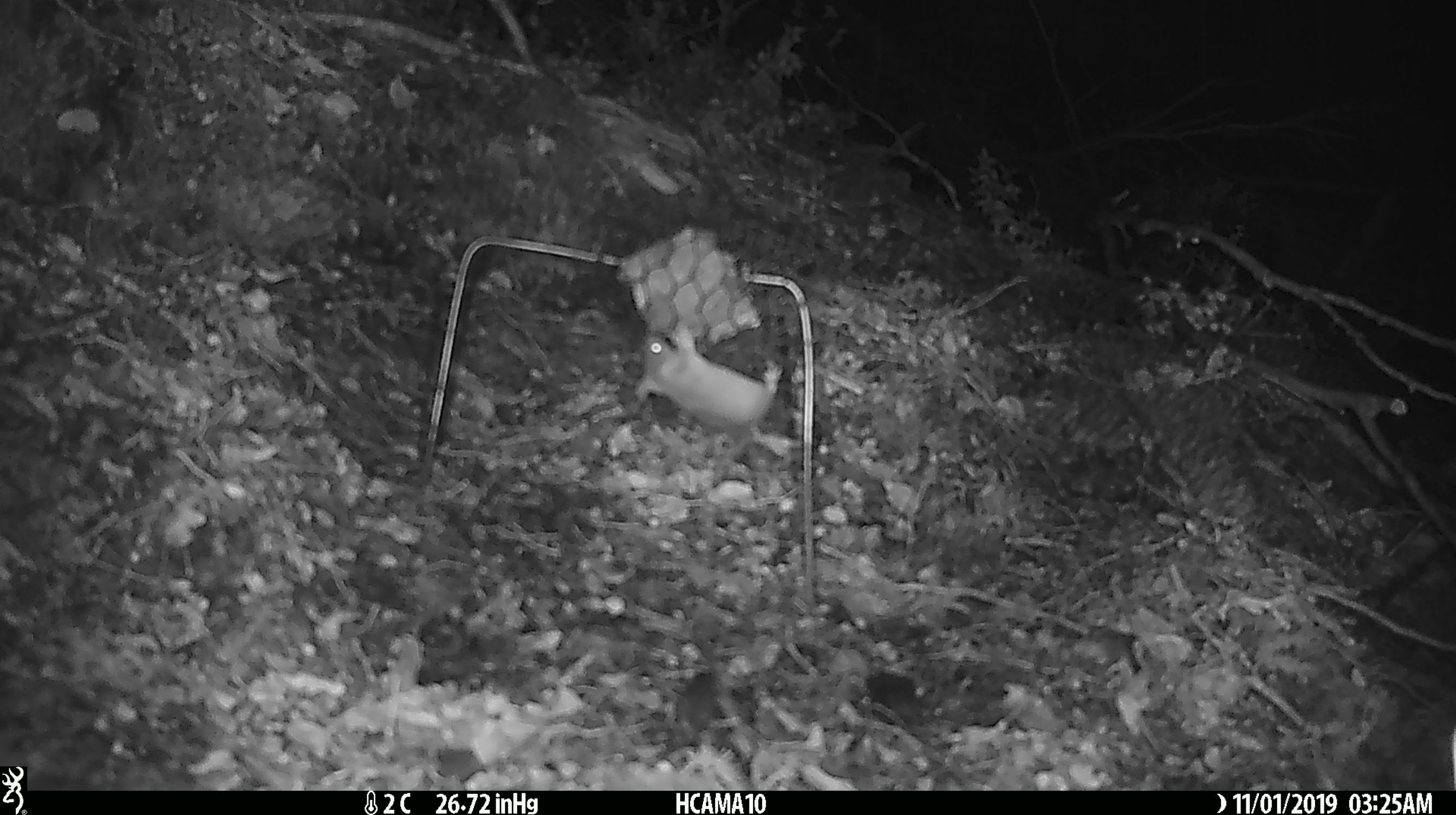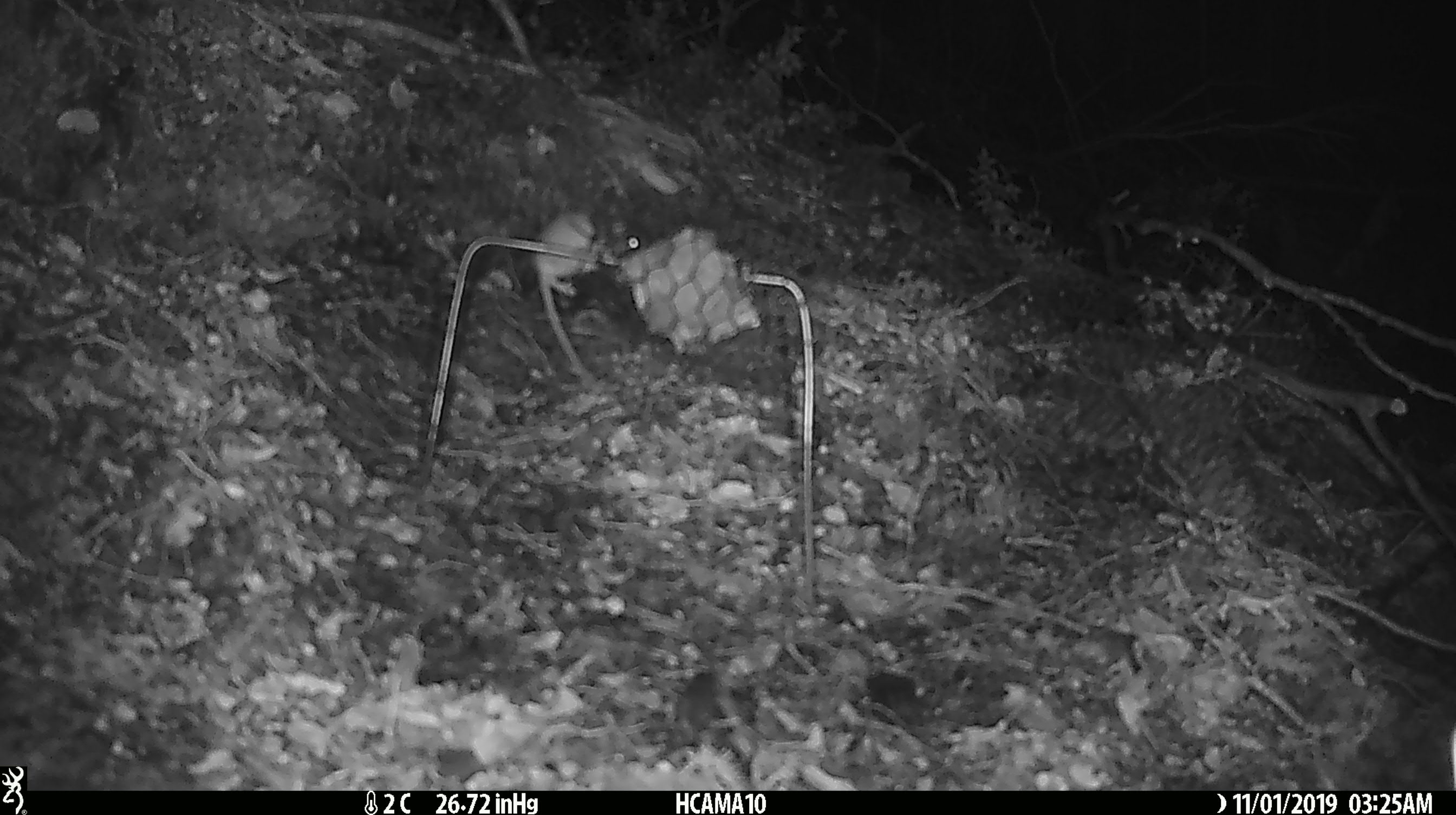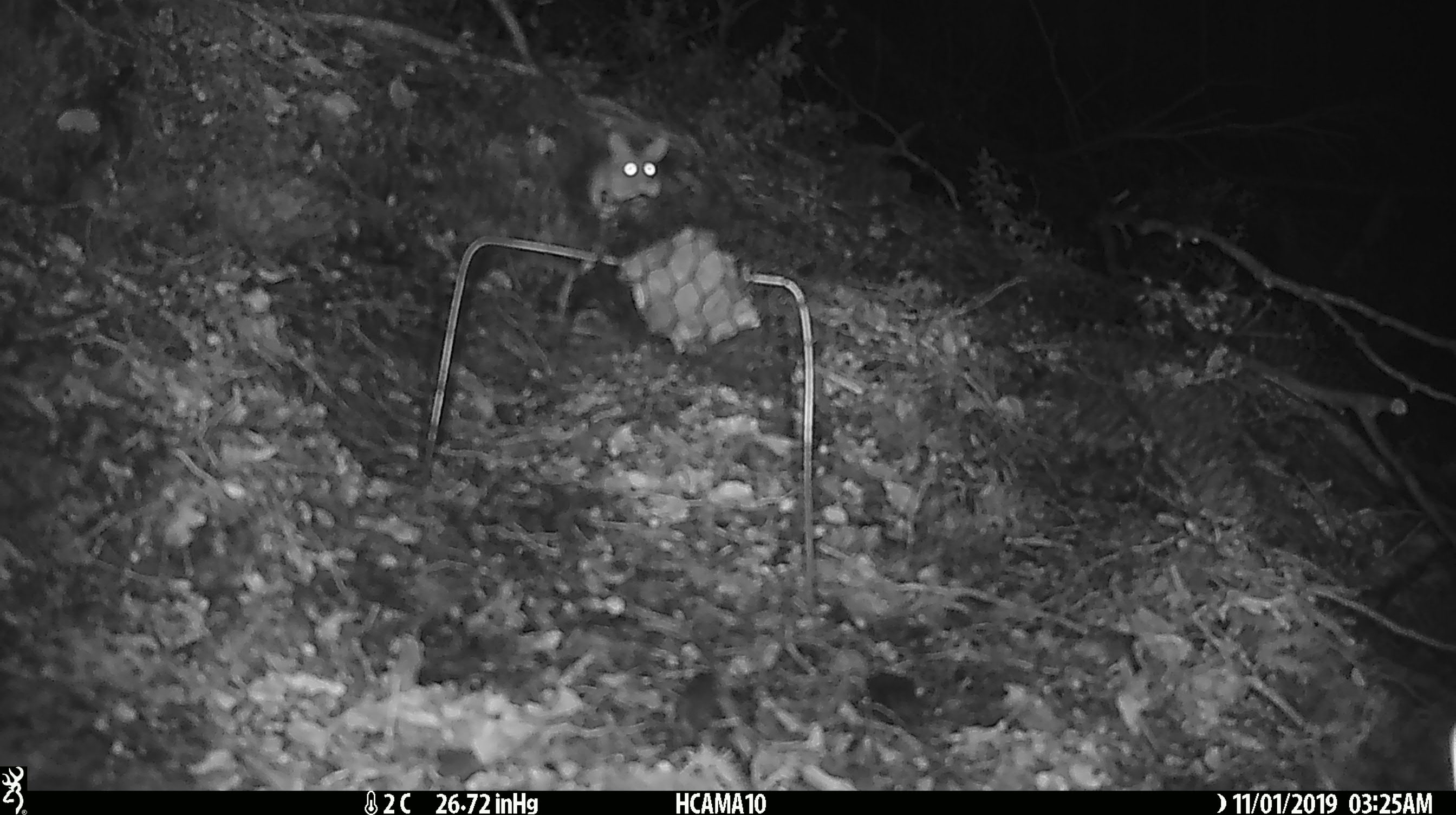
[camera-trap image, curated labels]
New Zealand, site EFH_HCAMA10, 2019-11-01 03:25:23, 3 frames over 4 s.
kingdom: Animalia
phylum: Chordata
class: Mammalia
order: Rodentia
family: Muridae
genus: Mus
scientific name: Mus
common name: mouse